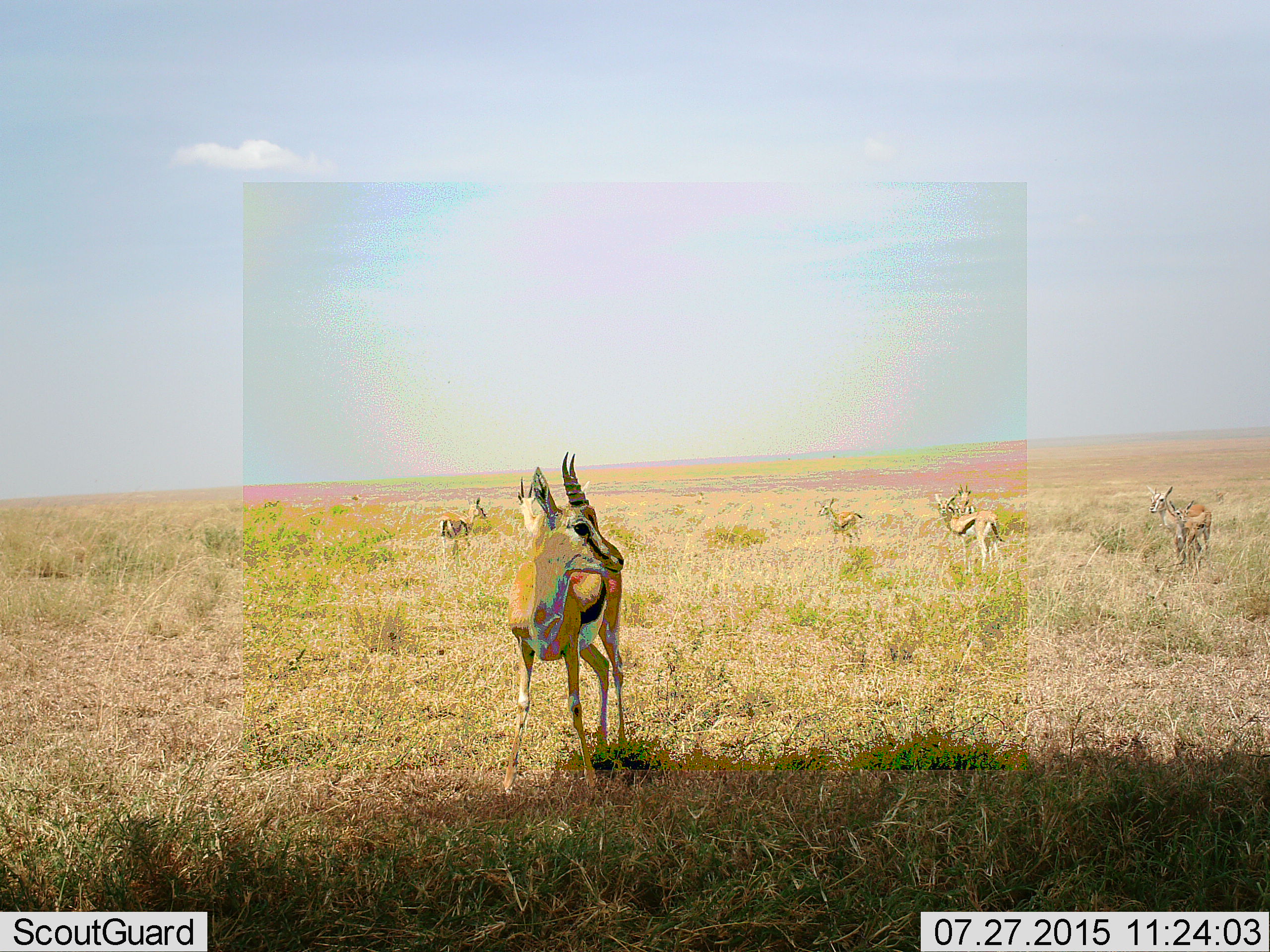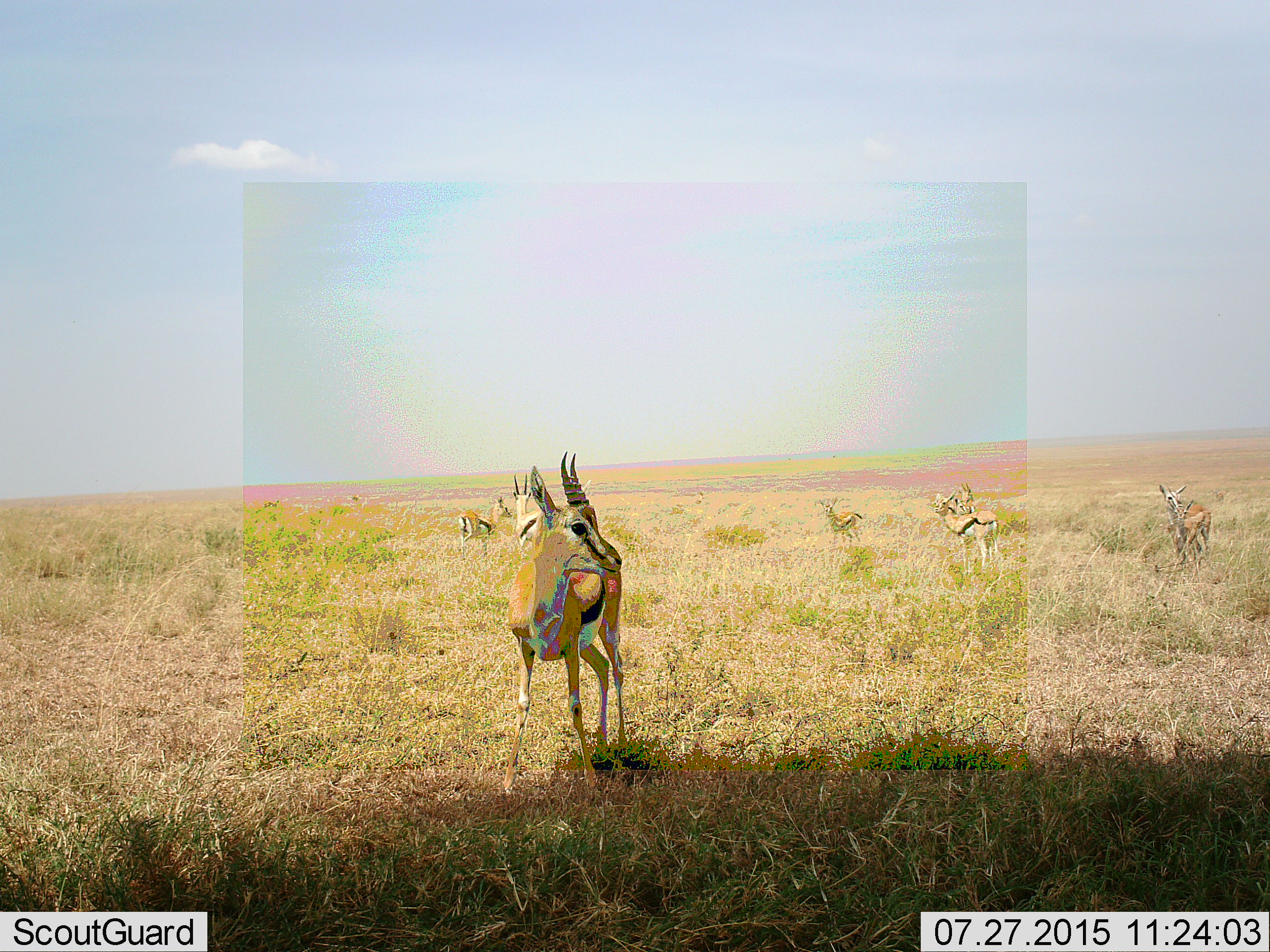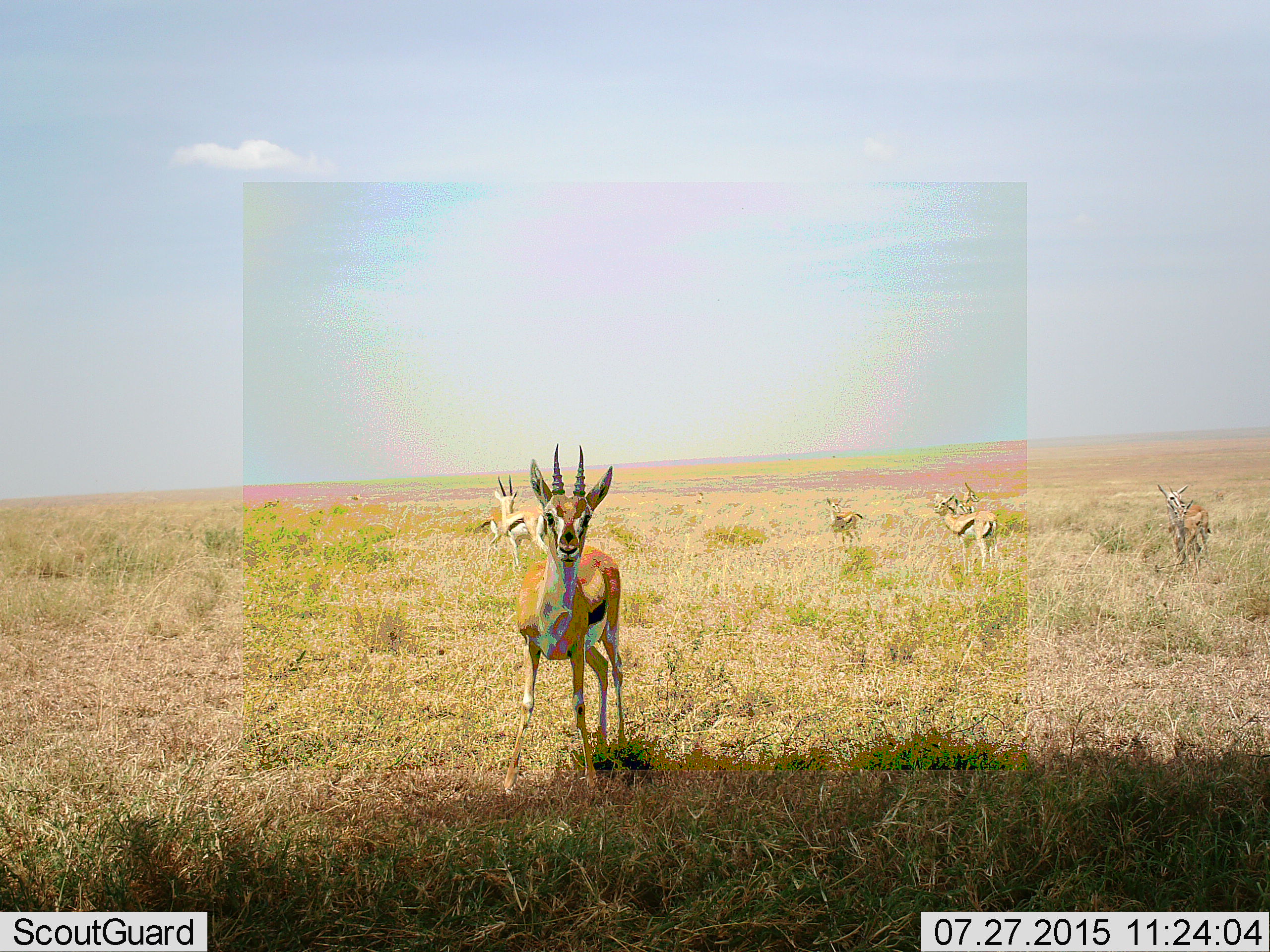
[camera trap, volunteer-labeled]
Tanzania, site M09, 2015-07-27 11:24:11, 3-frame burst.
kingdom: Animalia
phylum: Chordata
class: Mammalia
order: Artiodactyla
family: Bovidae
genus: Eudorcas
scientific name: Eudorcas thomsonii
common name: thomson's gazelle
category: gazellethomsons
Gazellethomsons (thomson's gazelle) (Eudorcas thomsonii), count 9. Behavior (volunteer vote fractions): standing 100%, resting 0%, moving 33%, interacting 0%. Young present (vote fraction): 33%. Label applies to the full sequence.